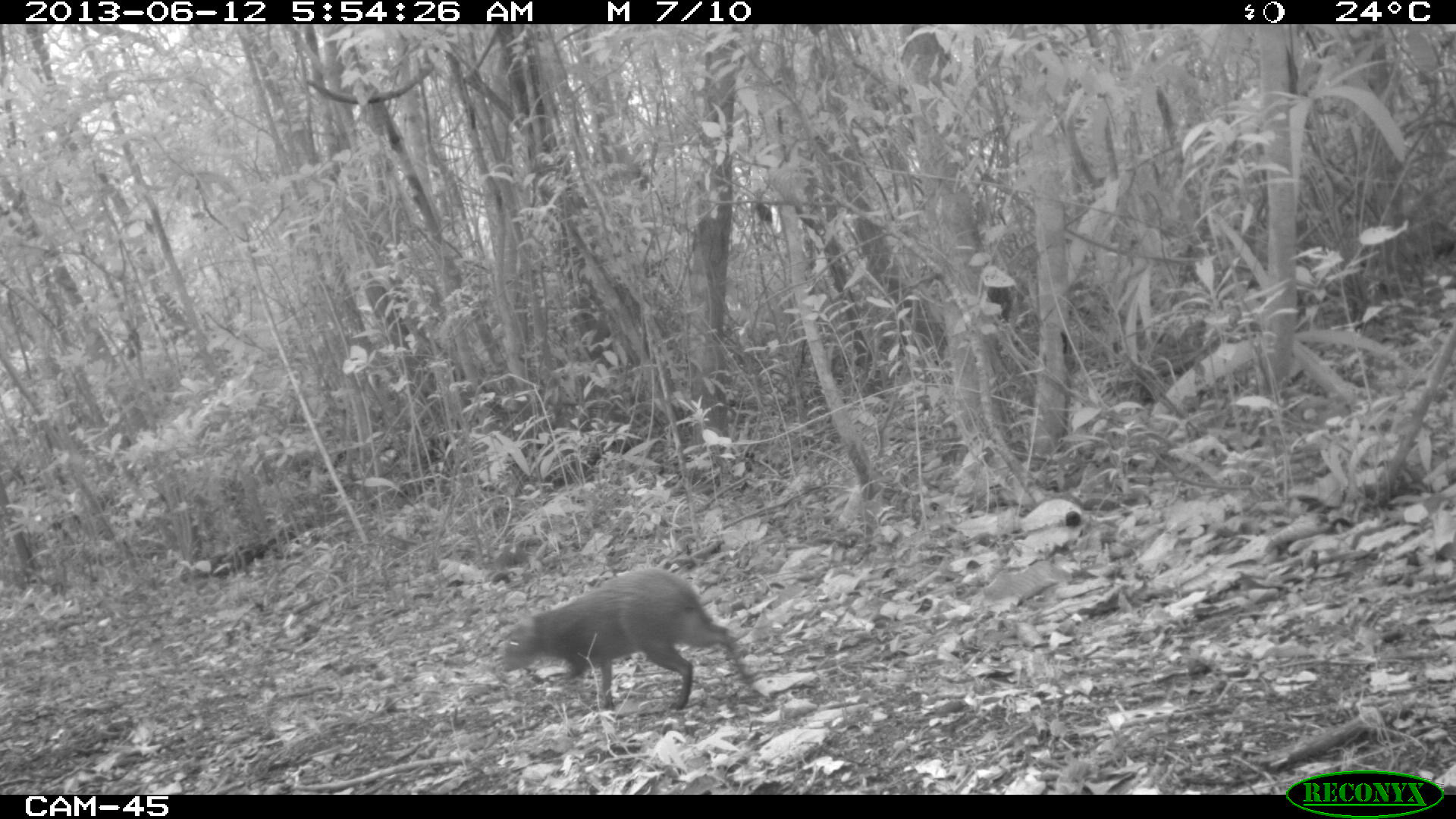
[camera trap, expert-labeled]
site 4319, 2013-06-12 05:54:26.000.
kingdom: Animalia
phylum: Chordata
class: Mammalia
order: Rodentia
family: Dasyproctidae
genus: Dasyprocta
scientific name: Dasyprocta punctata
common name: central american agouti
Dasyprocta punctata (central american agouti), count 1.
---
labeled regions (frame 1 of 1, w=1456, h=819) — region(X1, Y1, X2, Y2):
dasyprocta punctata: region(501, 568, 753, 711)